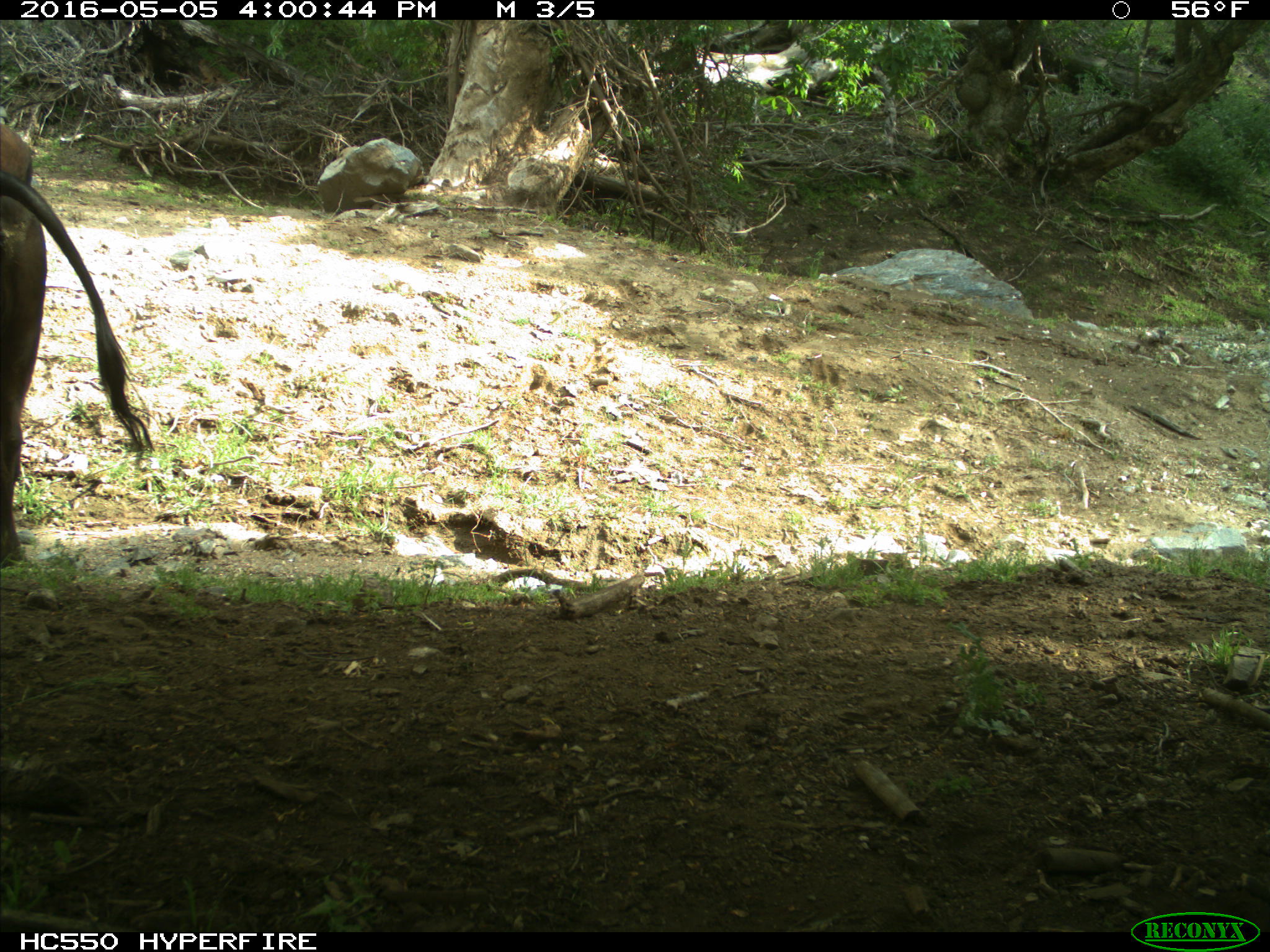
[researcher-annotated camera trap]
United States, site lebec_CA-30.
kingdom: Animalia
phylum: Chordata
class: Mammalia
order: Artiodactyla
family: Bovidae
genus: Bos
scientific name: Bos taurus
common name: domestic cow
Bos taurus (domestic cow).